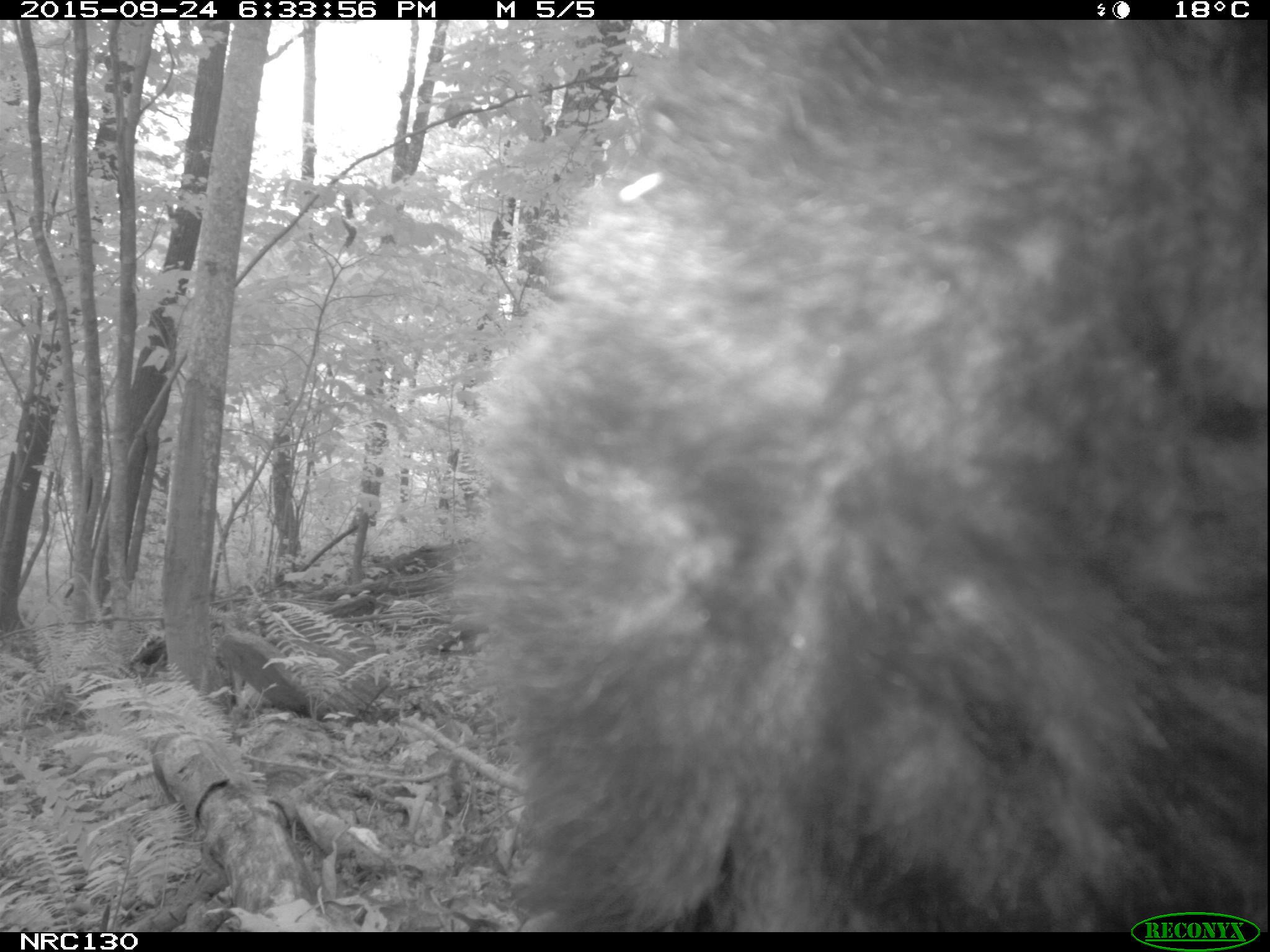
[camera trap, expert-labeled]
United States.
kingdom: Animalia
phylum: Chordata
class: Mammalia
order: Carnivora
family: Ursidae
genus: Ursus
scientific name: Ursus americanus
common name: american black bear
American Black Bear (Ursus americanus).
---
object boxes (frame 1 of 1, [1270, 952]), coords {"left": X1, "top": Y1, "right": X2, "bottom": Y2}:
American Black Bear: {"left": 403, "top": 23, "right": 1259, "bottom": 924}